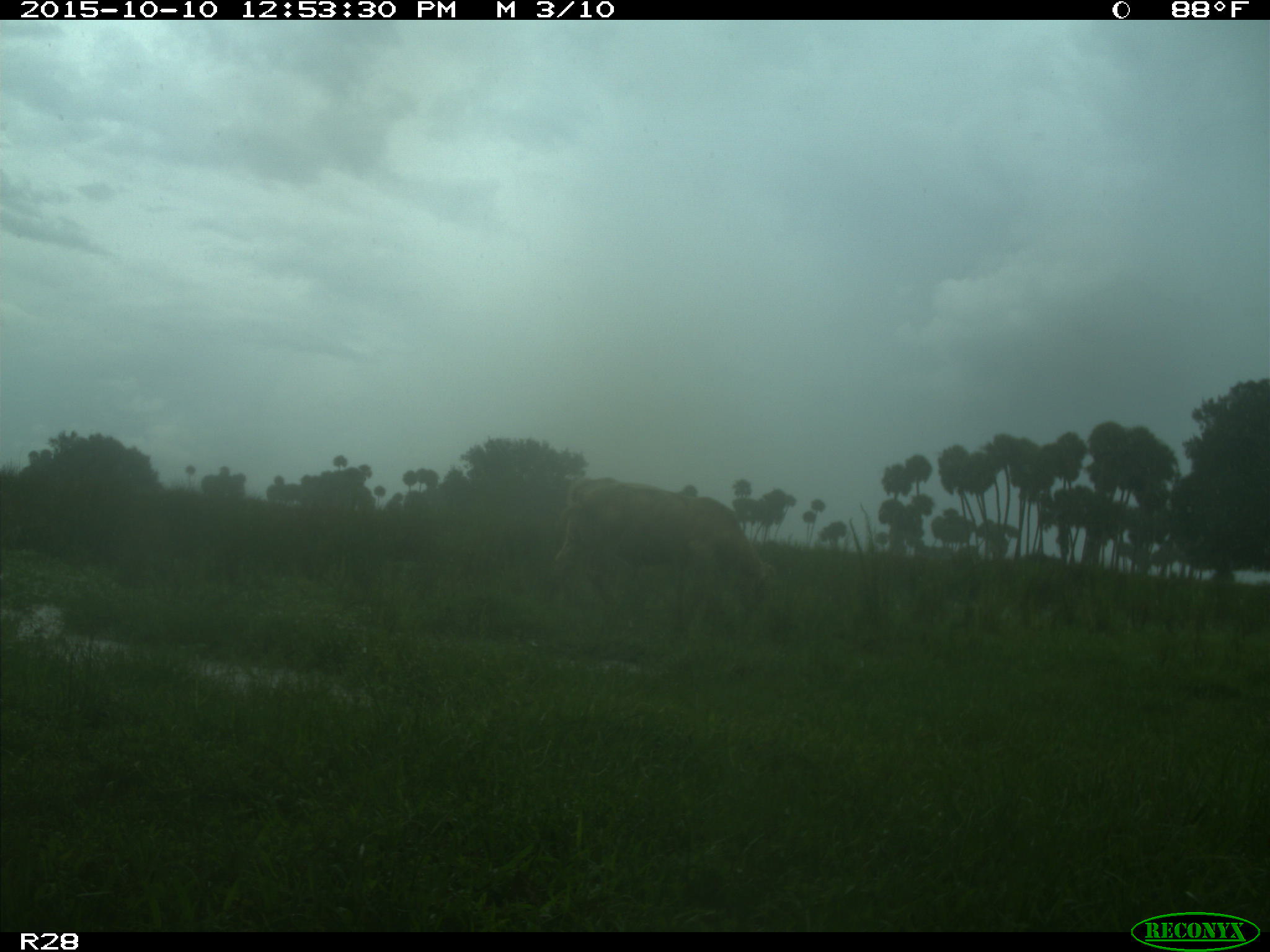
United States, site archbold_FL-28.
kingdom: Animalia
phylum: Chordata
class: Mammalia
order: Artiodactyla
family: Bovidae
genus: Bos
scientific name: Bos taurus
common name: domestic cow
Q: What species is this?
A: Bos taurus (domestic cow).